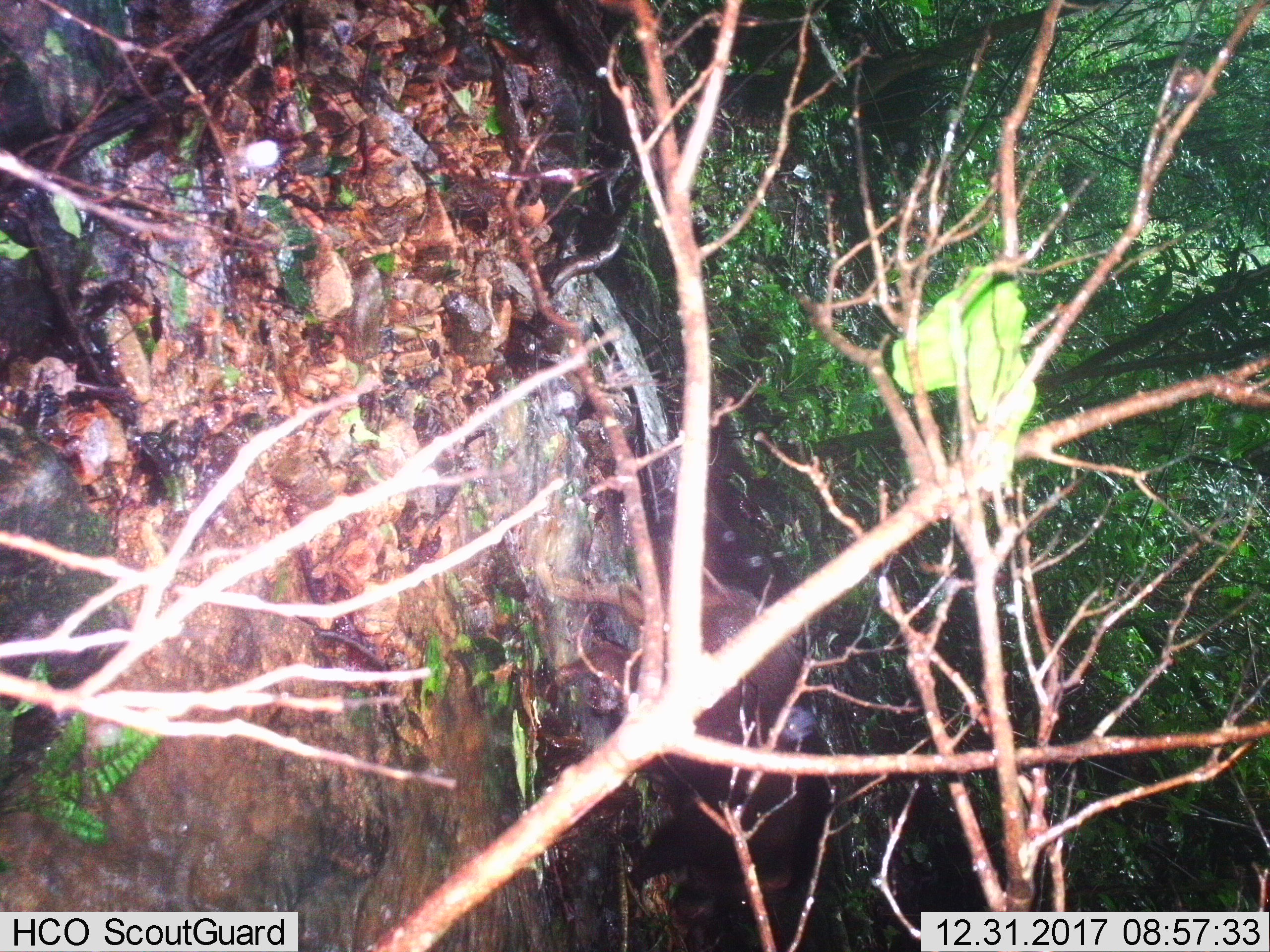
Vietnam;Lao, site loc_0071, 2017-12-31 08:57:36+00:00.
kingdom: Animalia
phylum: Chordata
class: Mammalia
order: Artiodactyla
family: Suidae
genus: Sus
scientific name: Sus scrofa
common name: eurasian wild pig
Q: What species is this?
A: Eurasian wild pig (Sus scrofa).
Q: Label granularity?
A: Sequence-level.